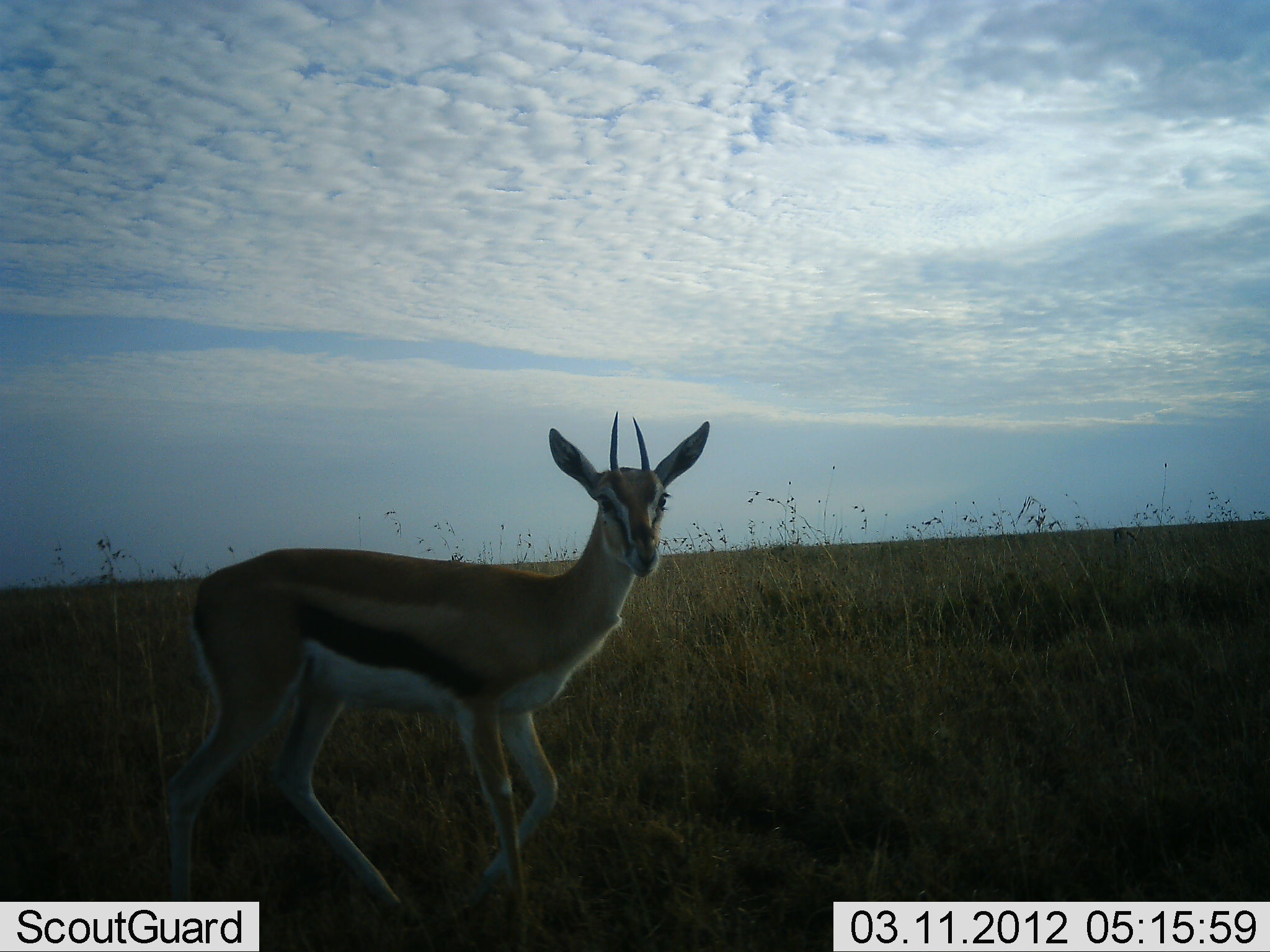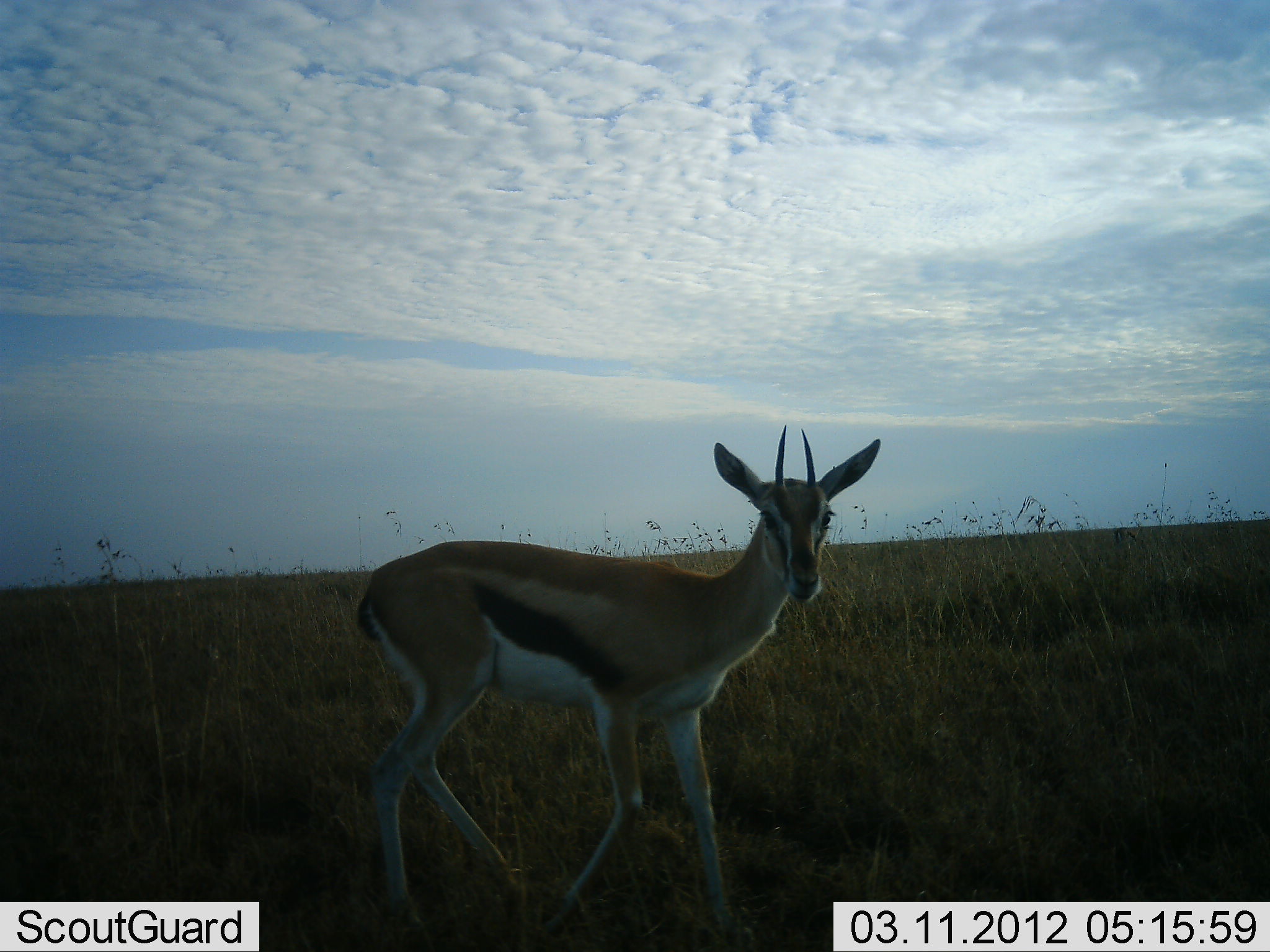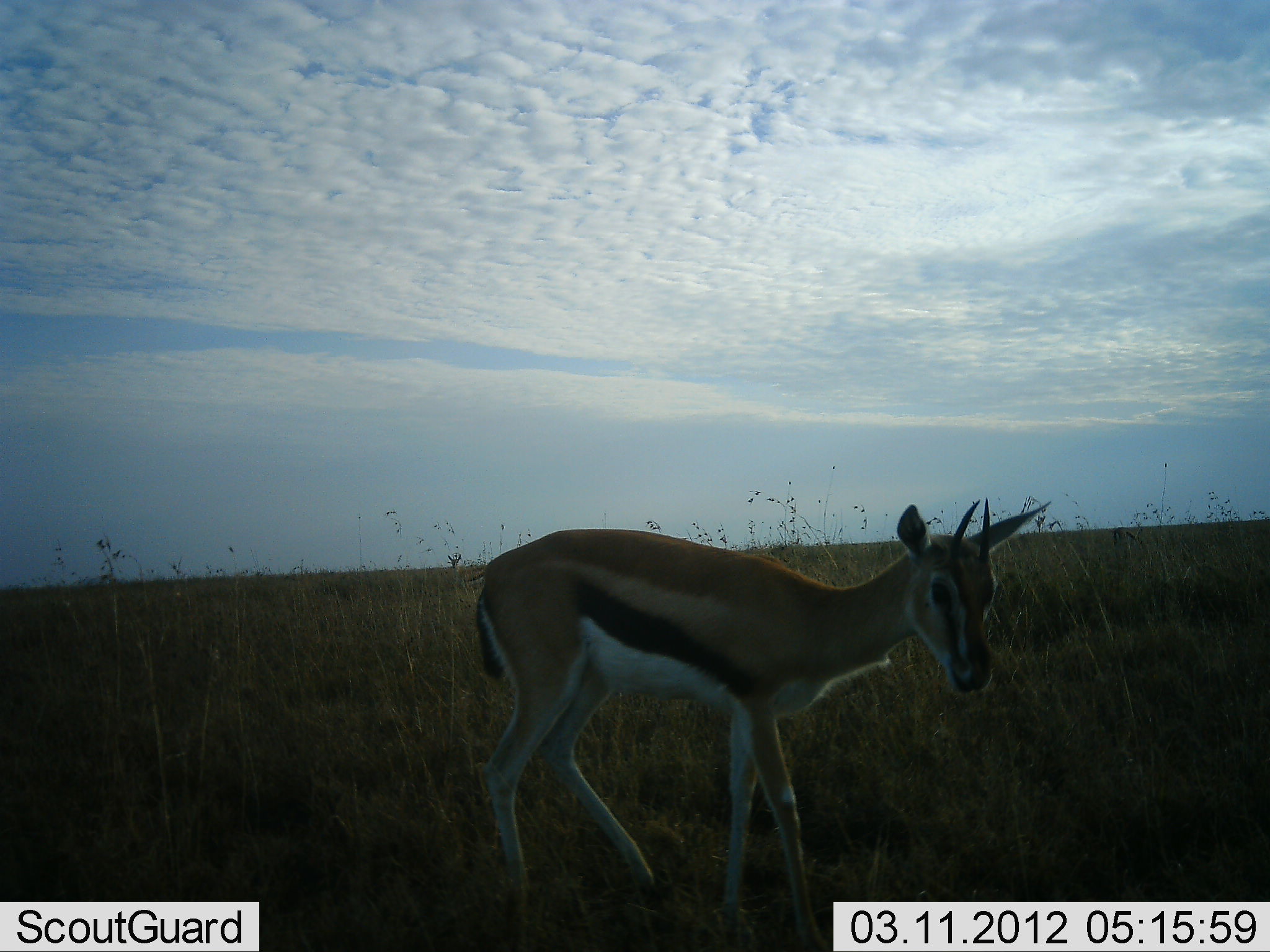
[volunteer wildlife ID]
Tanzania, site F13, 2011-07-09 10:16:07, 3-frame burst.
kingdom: Animalia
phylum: Chordata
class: Mammalia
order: Artiodactyla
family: Bovidae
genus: Eudorcas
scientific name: Eudorcas thomsonii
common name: thomson's gazelle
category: gazellethomsons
Gazellethomsons (thomson's gazelle) (Eudorcas thomsonii), count 1. Behavior (volunteer vote fractions): standing 70%, resting 0%, moving 40%, interacting 0%. Young present (vote fraction): 0%. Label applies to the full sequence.